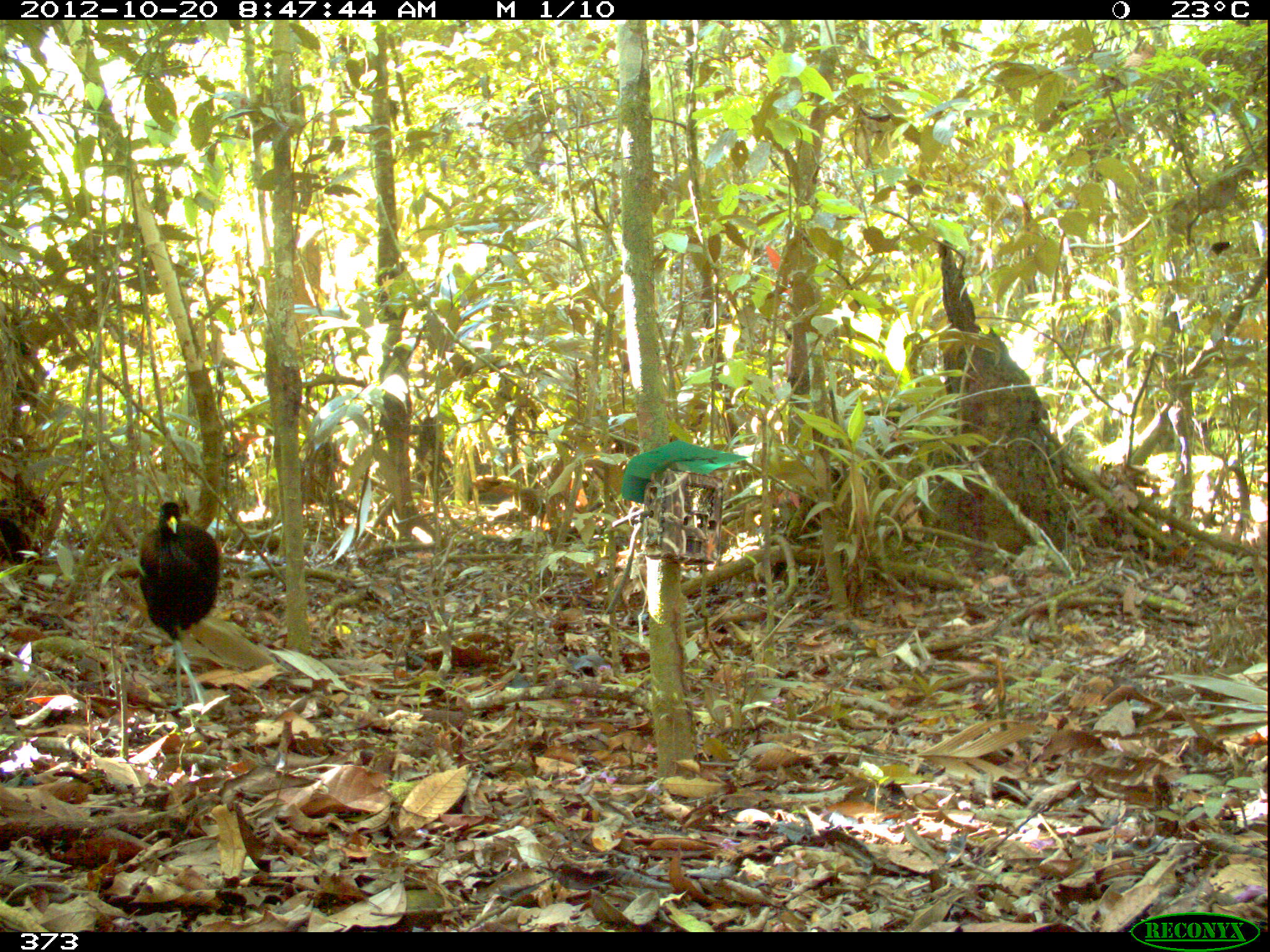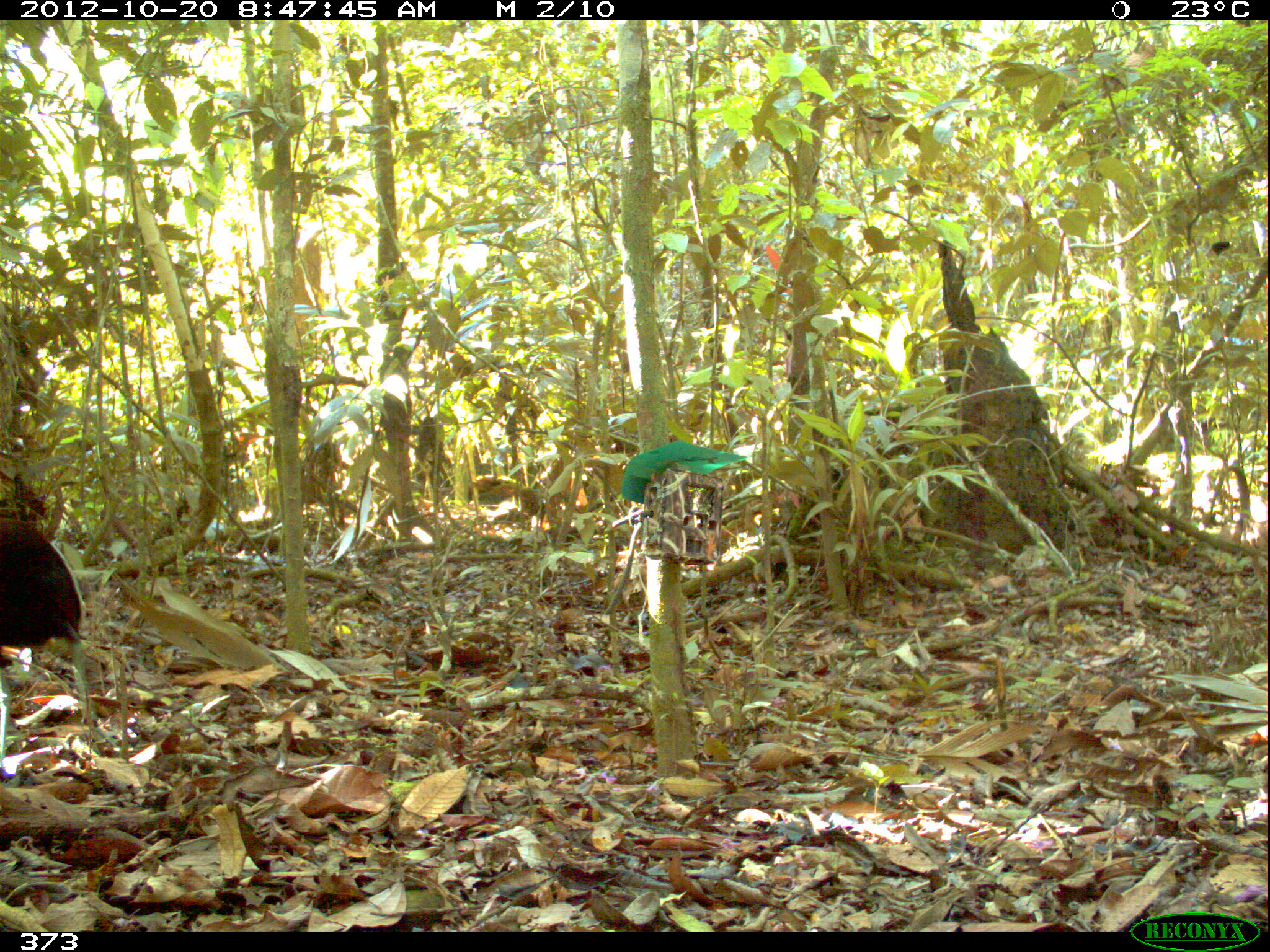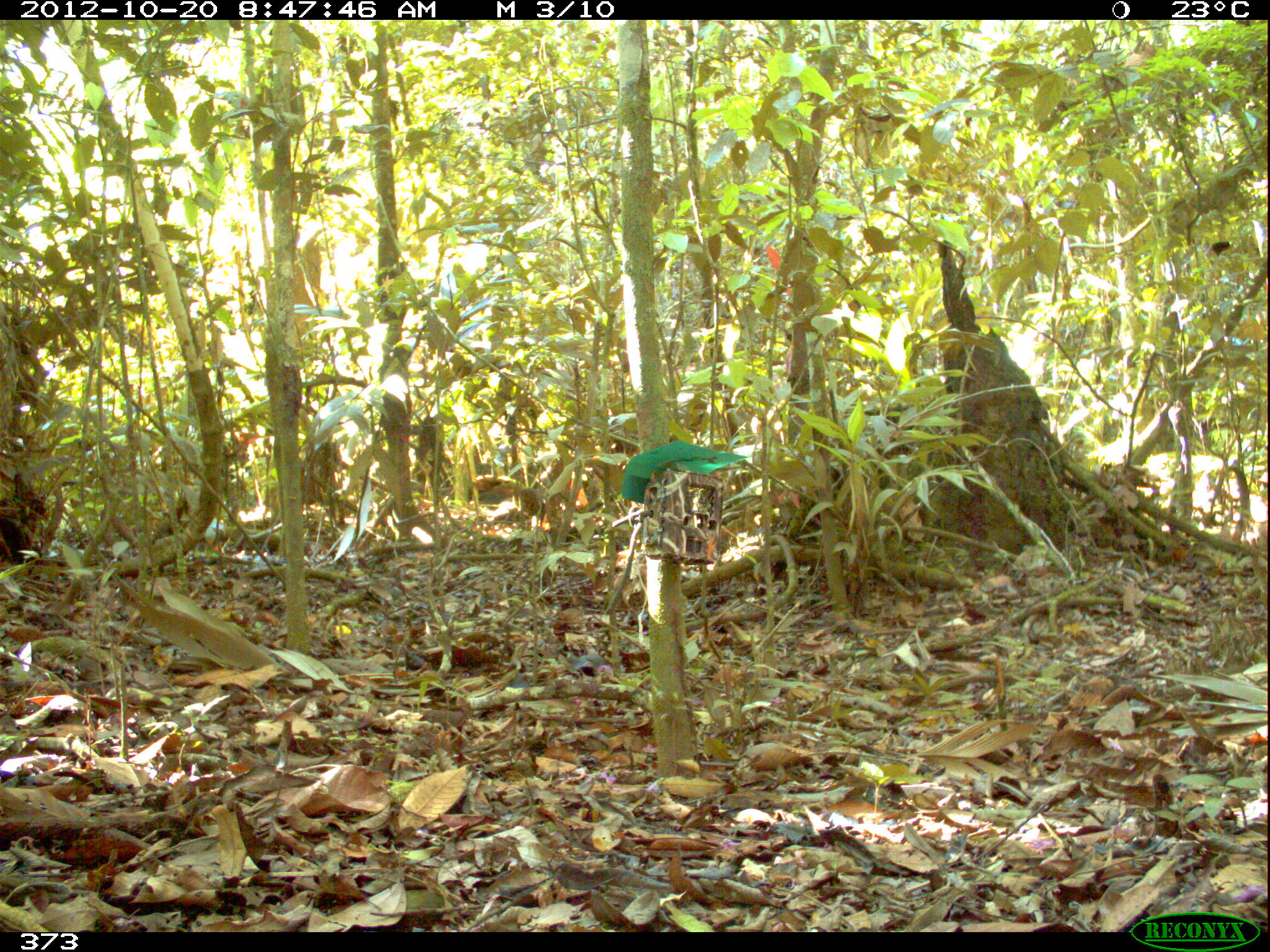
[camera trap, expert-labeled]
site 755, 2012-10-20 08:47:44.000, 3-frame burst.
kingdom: Animalia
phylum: Chordata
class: Aves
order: Gruiformes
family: Psophiidae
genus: Psophia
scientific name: Psophia leucoptera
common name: pale-winged trumpeter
Psophia leucoptera (pale-winged trumpeter).